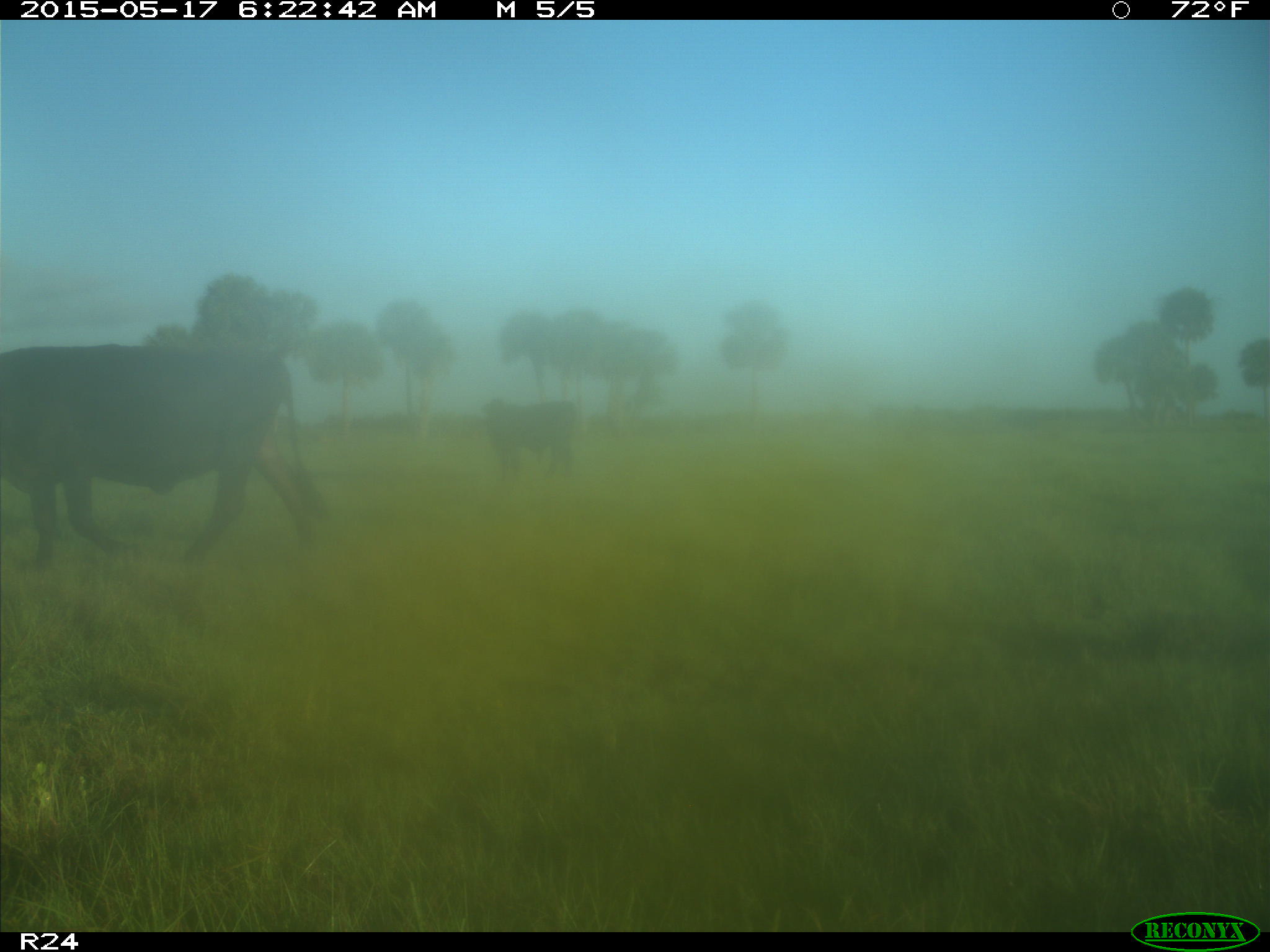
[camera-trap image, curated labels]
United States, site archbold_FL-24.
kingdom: Animalia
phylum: Chordata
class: Mammalia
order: Artiodactyla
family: Bovidae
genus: Bos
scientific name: Bos taurus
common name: domestic cow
Bos taurus (domestic cow).